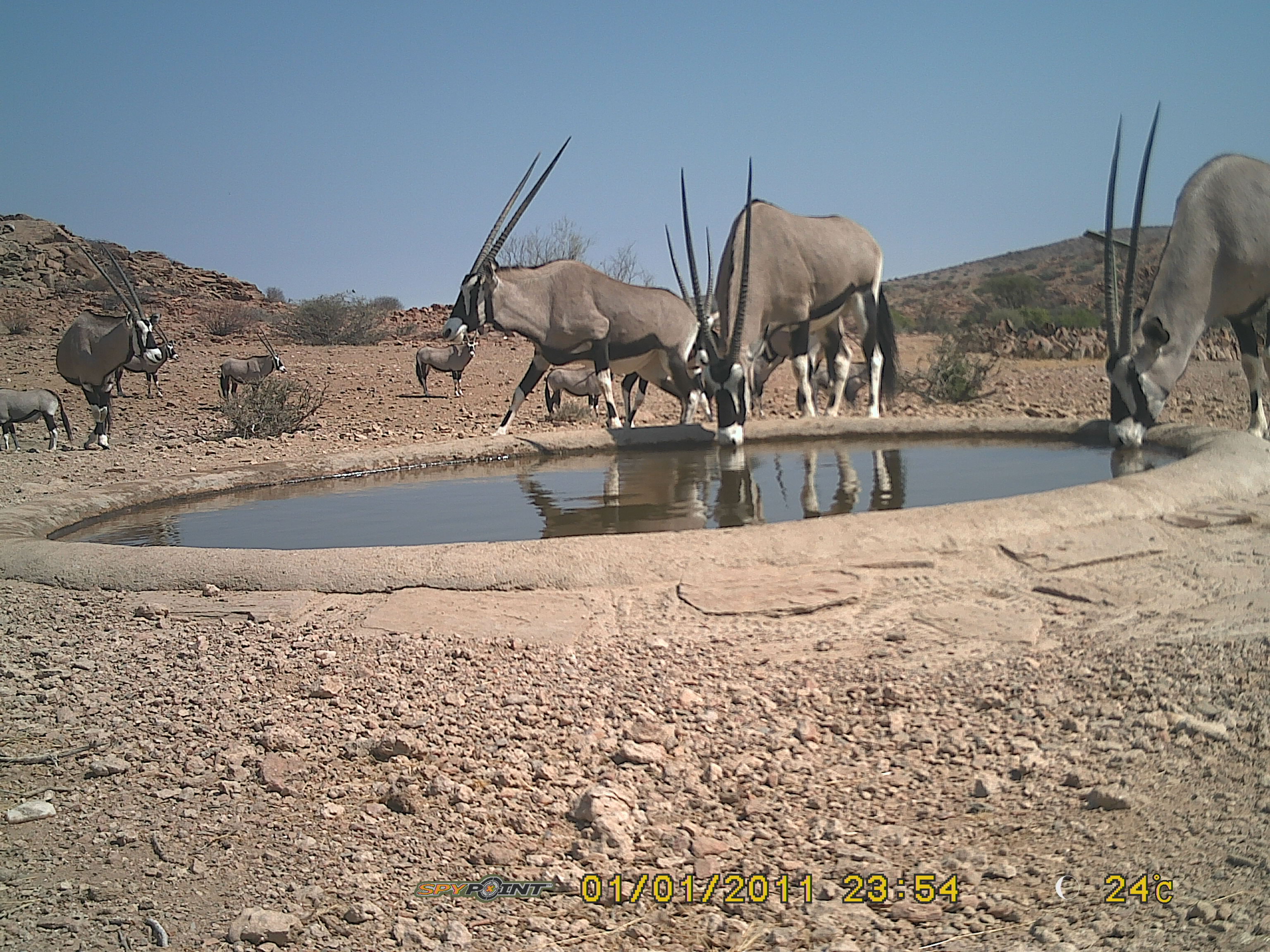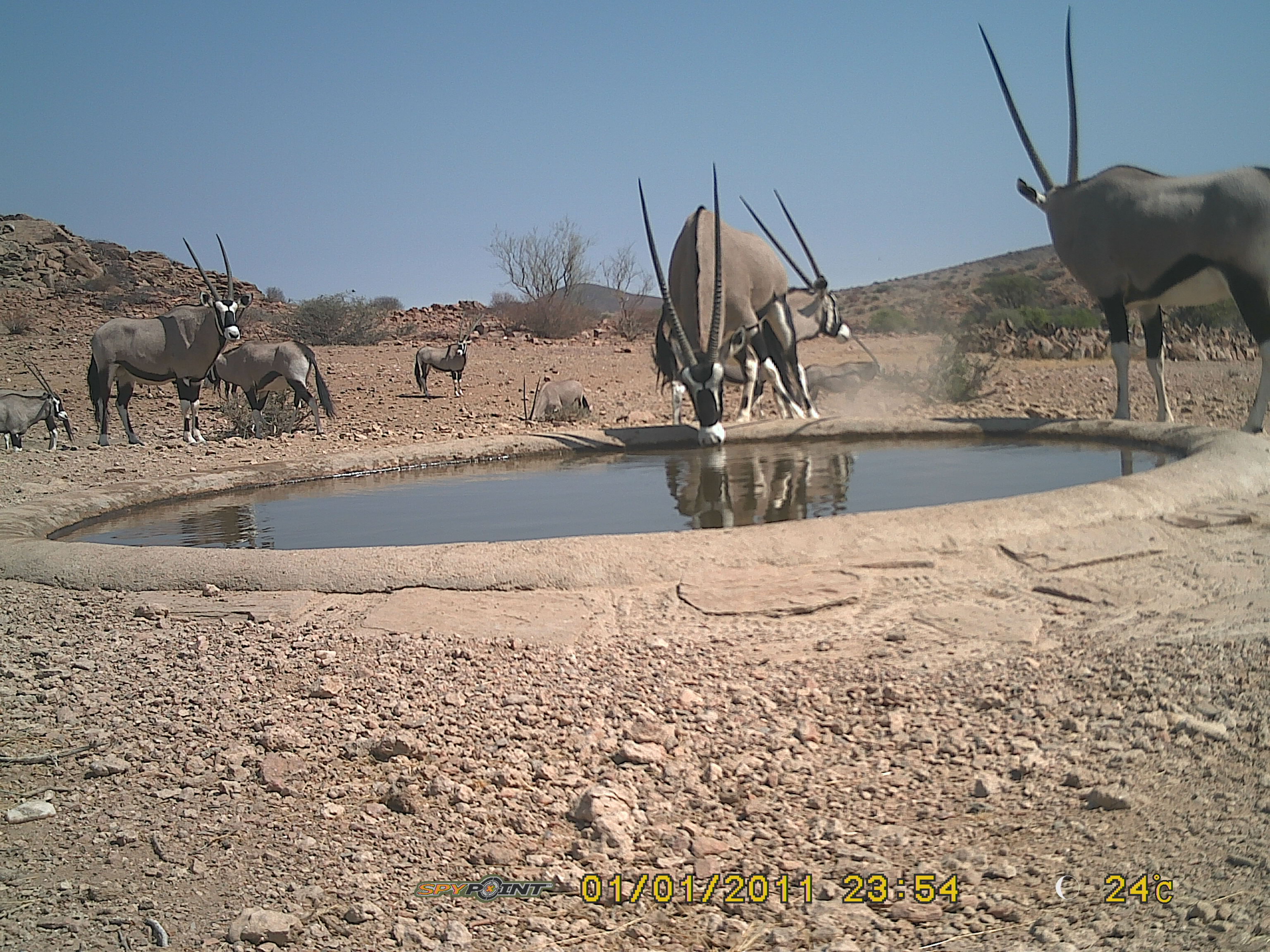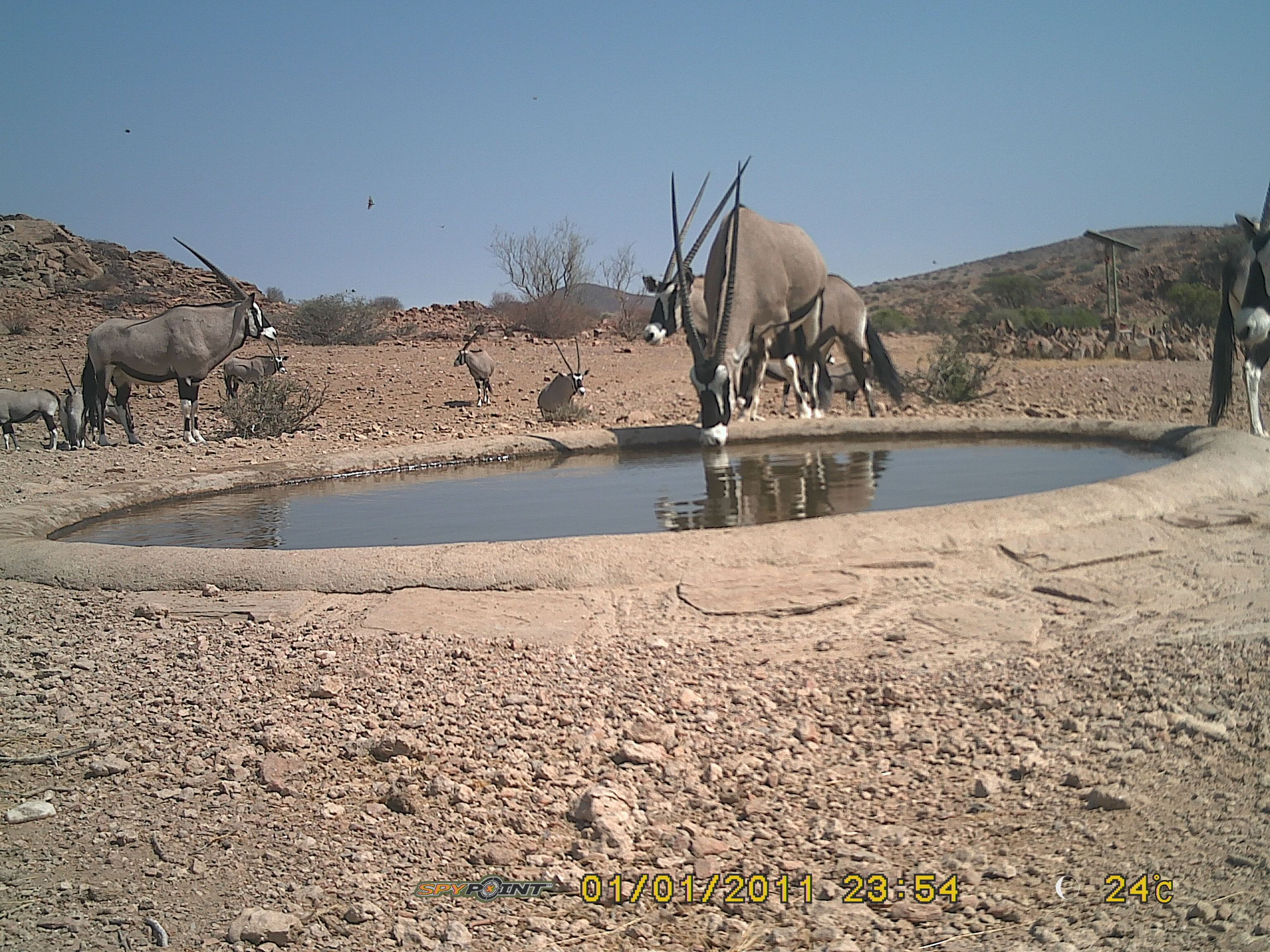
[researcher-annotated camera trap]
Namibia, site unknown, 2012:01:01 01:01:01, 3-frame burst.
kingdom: Animalia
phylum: Chordata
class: Mammalia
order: Artiodactyla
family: Bovidae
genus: Oryx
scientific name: Oryx gazella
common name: gemsbok